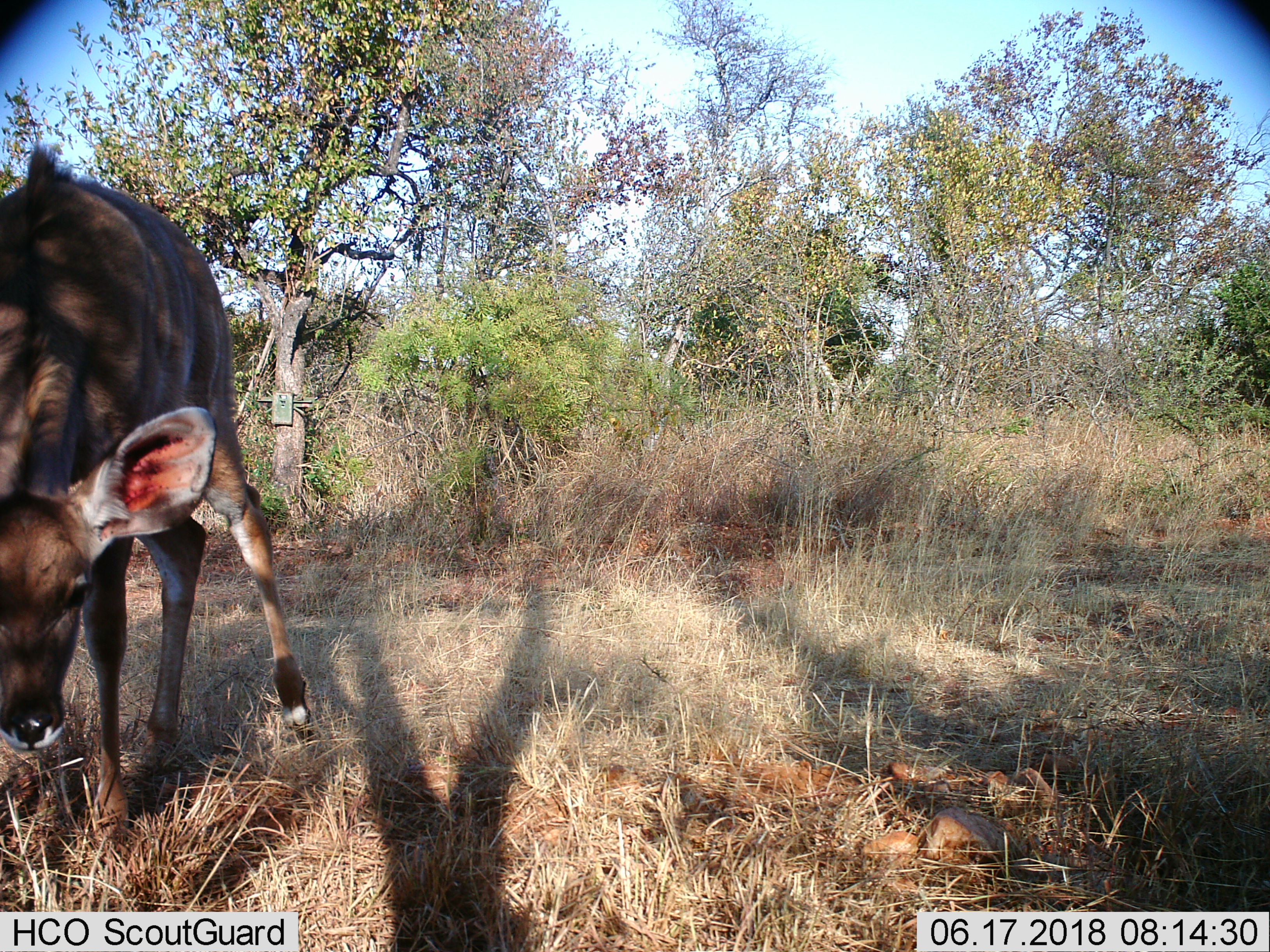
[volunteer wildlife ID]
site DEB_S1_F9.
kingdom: Animalia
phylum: Chordata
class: Mammalia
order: Artiodactyla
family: Bovidae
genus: Tragelaphus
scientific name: Tragelaphus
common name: kudu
Kudu (Tragelaphus), count 1. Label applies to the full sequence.